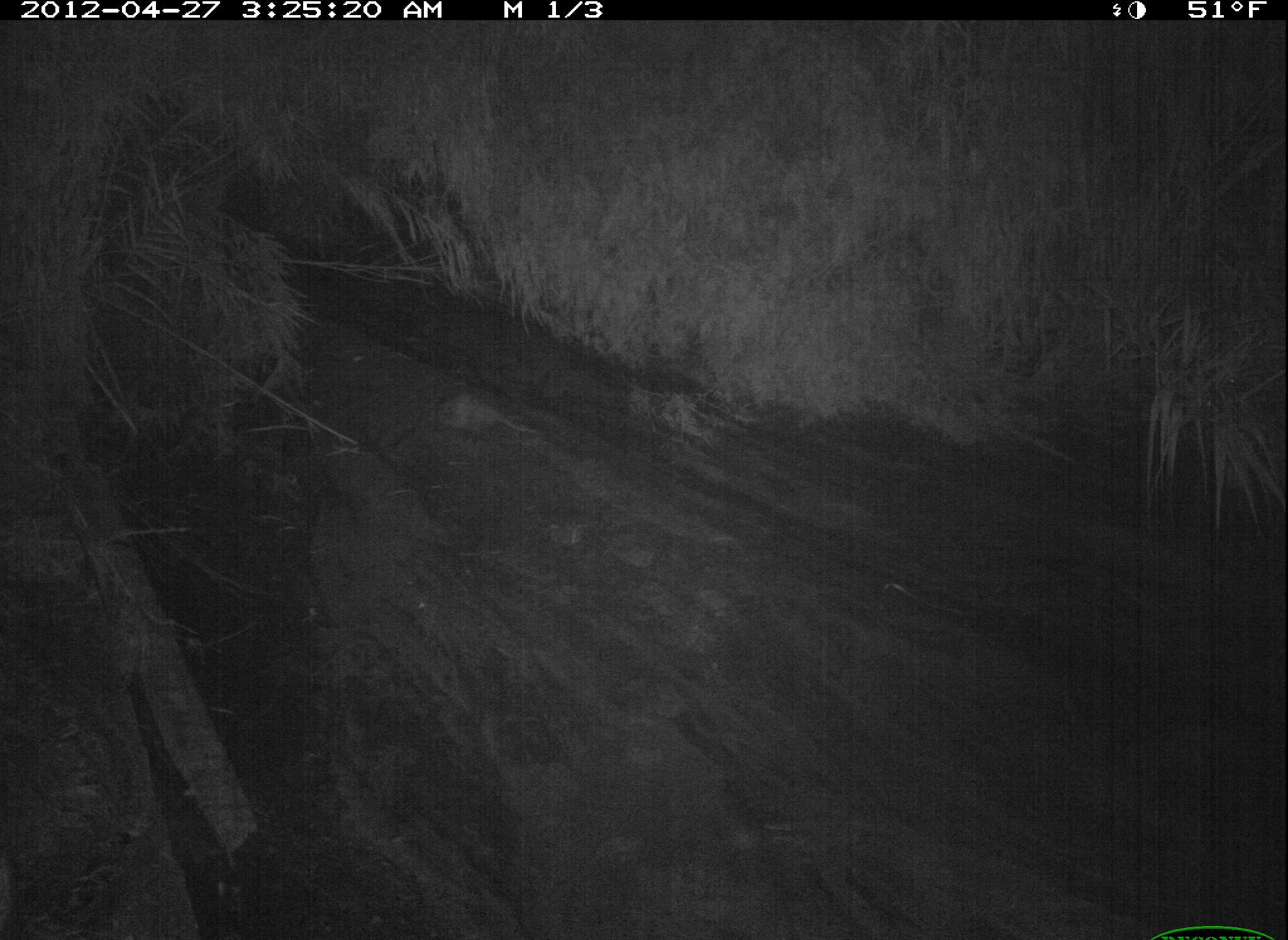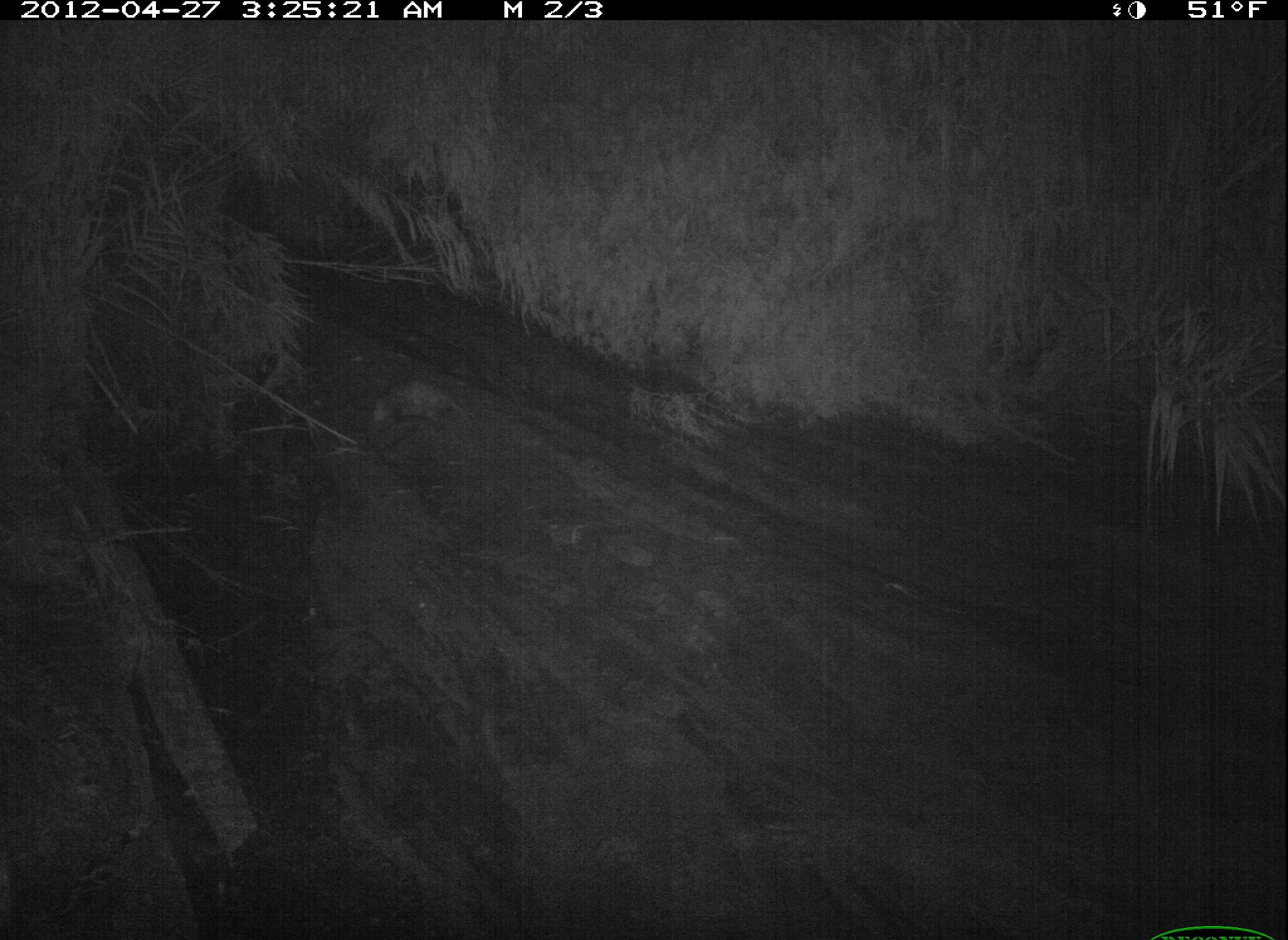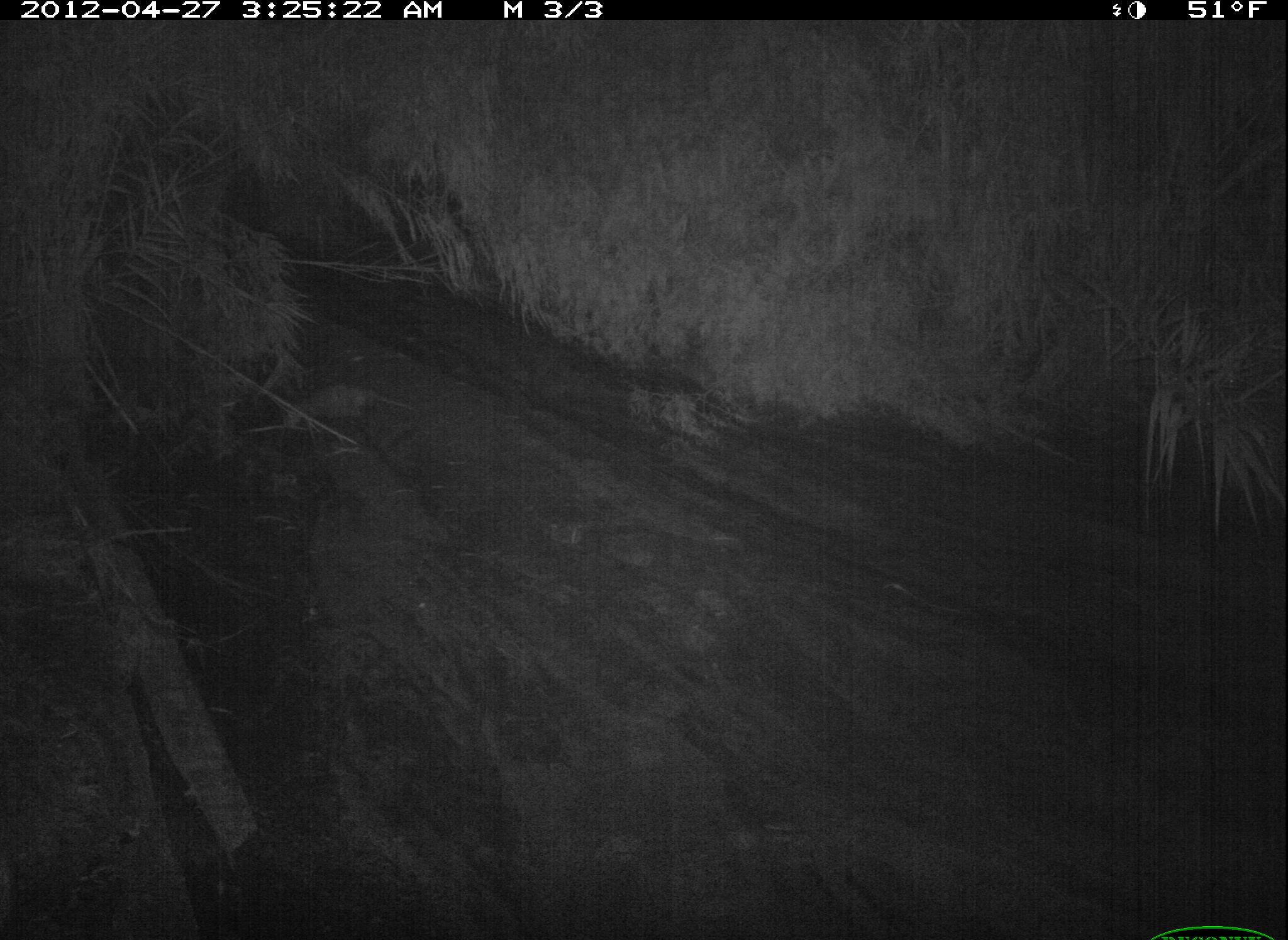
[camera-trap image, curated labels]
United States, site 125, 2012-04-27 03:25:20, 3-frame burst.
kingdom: Animalia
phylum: Chordata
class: Mammalia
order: Didelphimorphia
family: Didelphidae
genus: Didelphis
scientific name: Didelphis virginiana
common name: virginia opossum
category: opossum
Opossum (virginia opossum) (Didelphis virginiana).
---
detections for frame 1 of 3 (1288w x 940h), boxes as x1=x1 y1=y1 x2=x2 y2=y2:
opossum: x1=420 y1=380 x2=562 y2=453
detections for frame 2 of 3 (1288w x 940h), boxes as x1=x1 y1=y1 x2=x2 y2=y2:
opossum: x1=365 y1=376 x2=473 y2=442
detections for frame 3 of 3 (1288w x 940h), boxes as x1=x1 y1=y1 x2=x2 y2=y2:
opossum: x1=274 y1=376 x2=424 y2=439